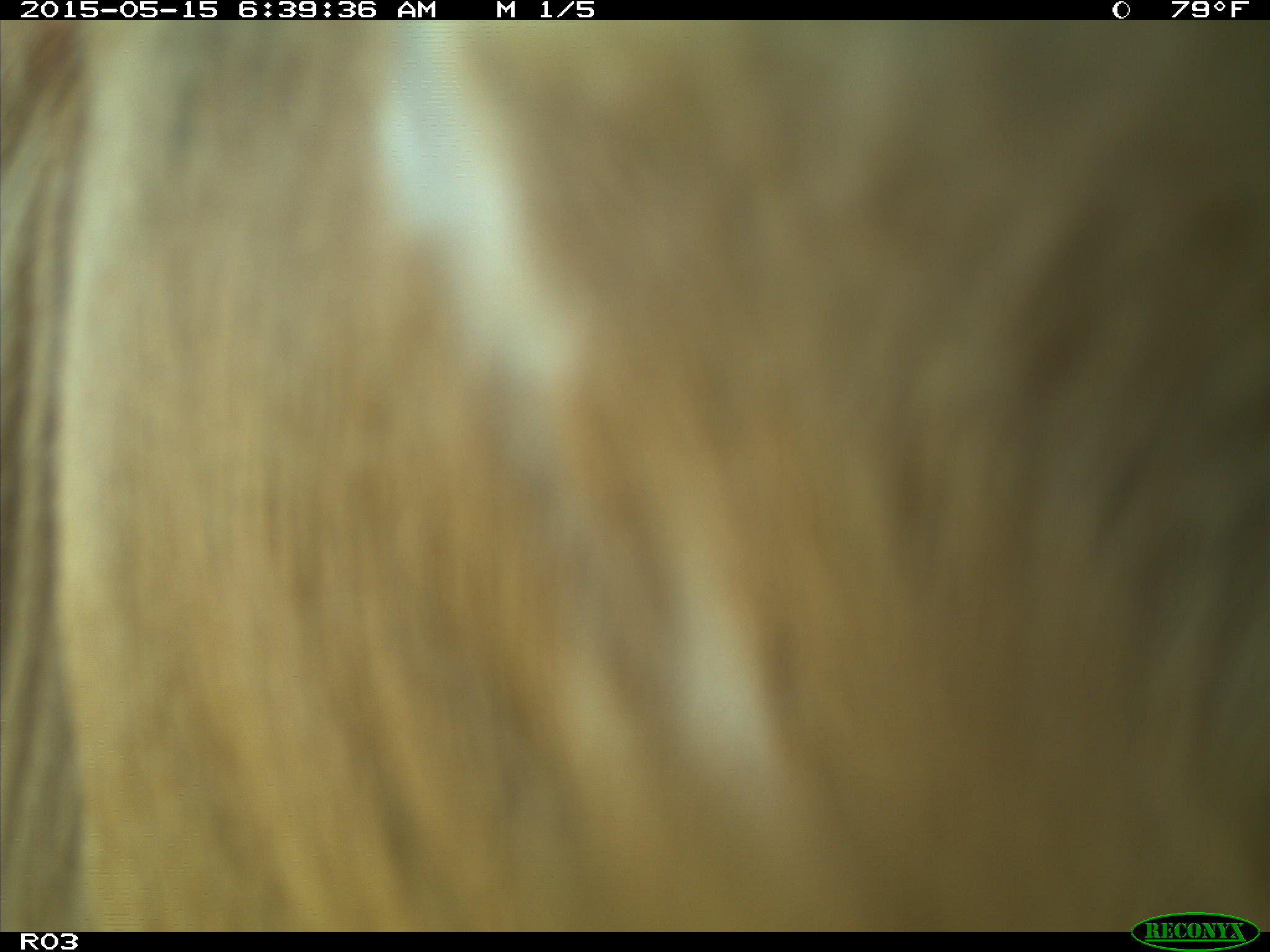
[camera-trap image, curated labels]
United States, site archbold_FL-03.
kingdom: Animalia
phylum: Chordata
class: Mammalia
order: Artiodactyla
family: Bovidae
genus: Bos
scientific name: Bos taurus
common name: domestic cow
Bos taurus (domestic cow).